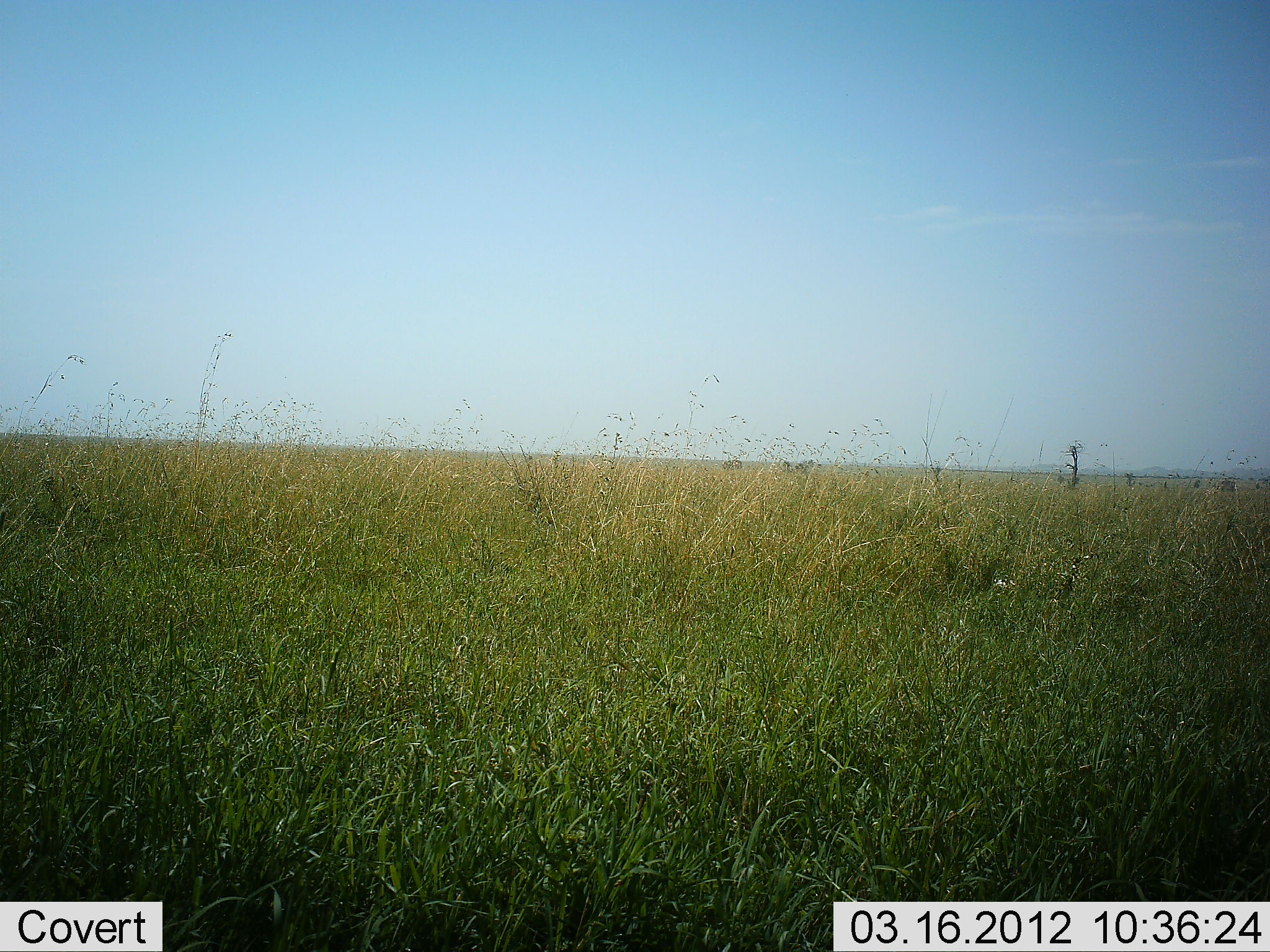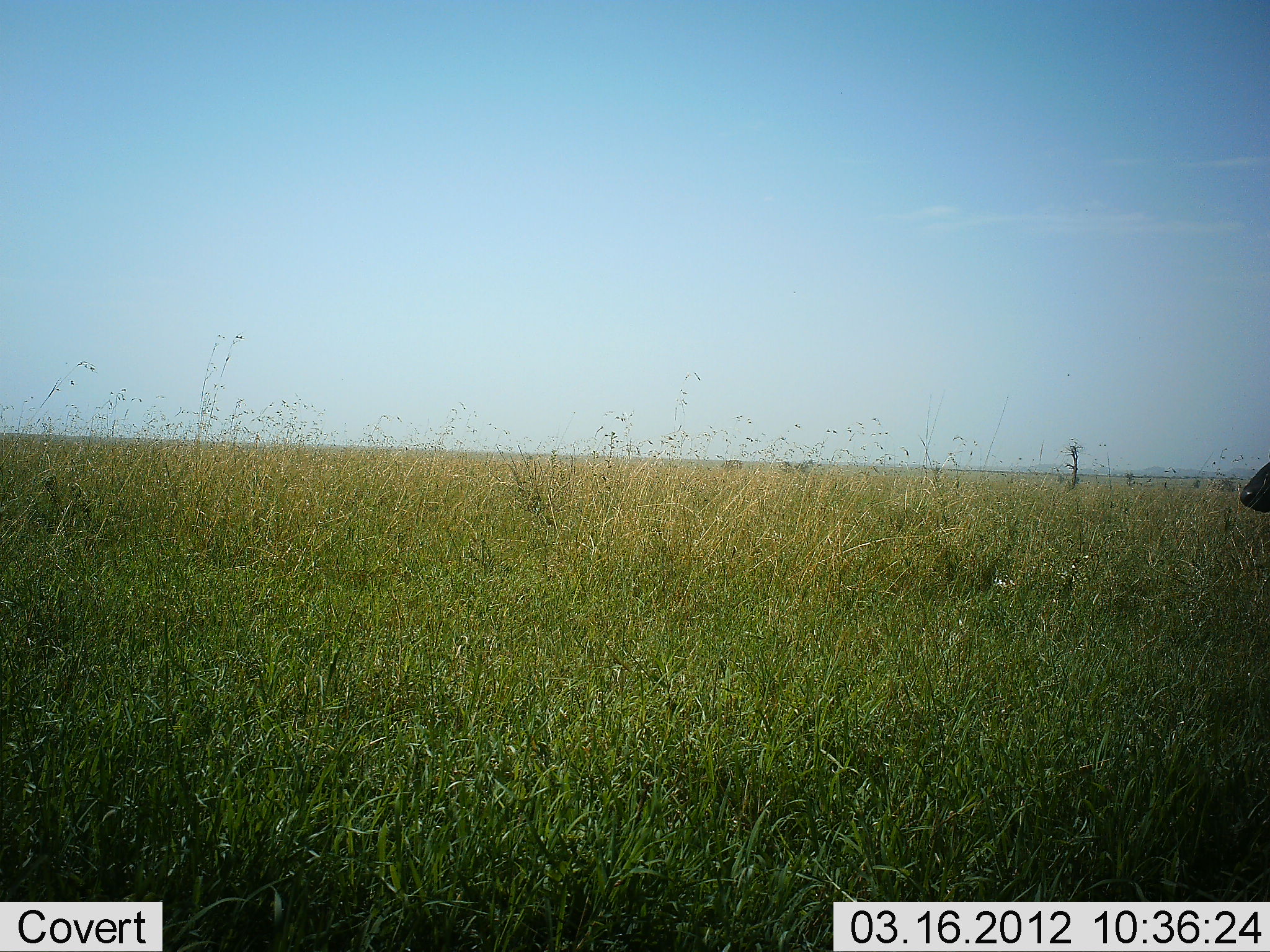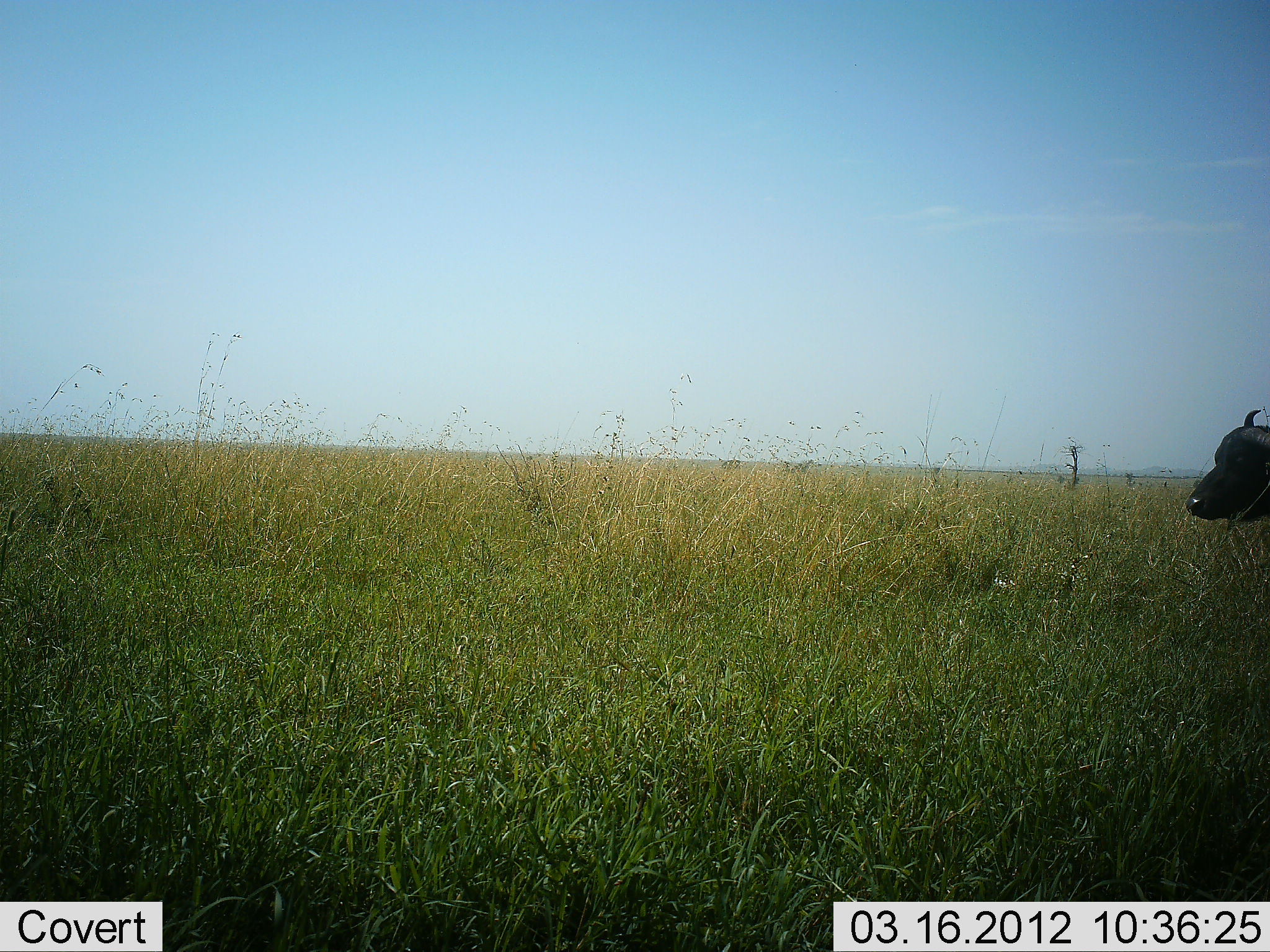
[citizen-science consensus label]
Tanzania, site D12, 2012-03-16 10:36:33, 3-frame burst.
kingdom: Animalia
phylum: Chordata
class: Mammalia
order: Artiodactyla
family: Bovidae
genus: Syncerus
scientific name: Syncerus caffer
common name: cape buffalo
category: buffalo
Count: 1.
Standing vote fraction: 5%.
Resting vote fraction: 0%.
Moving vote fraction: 100%.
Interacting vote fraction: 0%.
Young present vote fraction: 0%.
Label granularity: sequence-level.